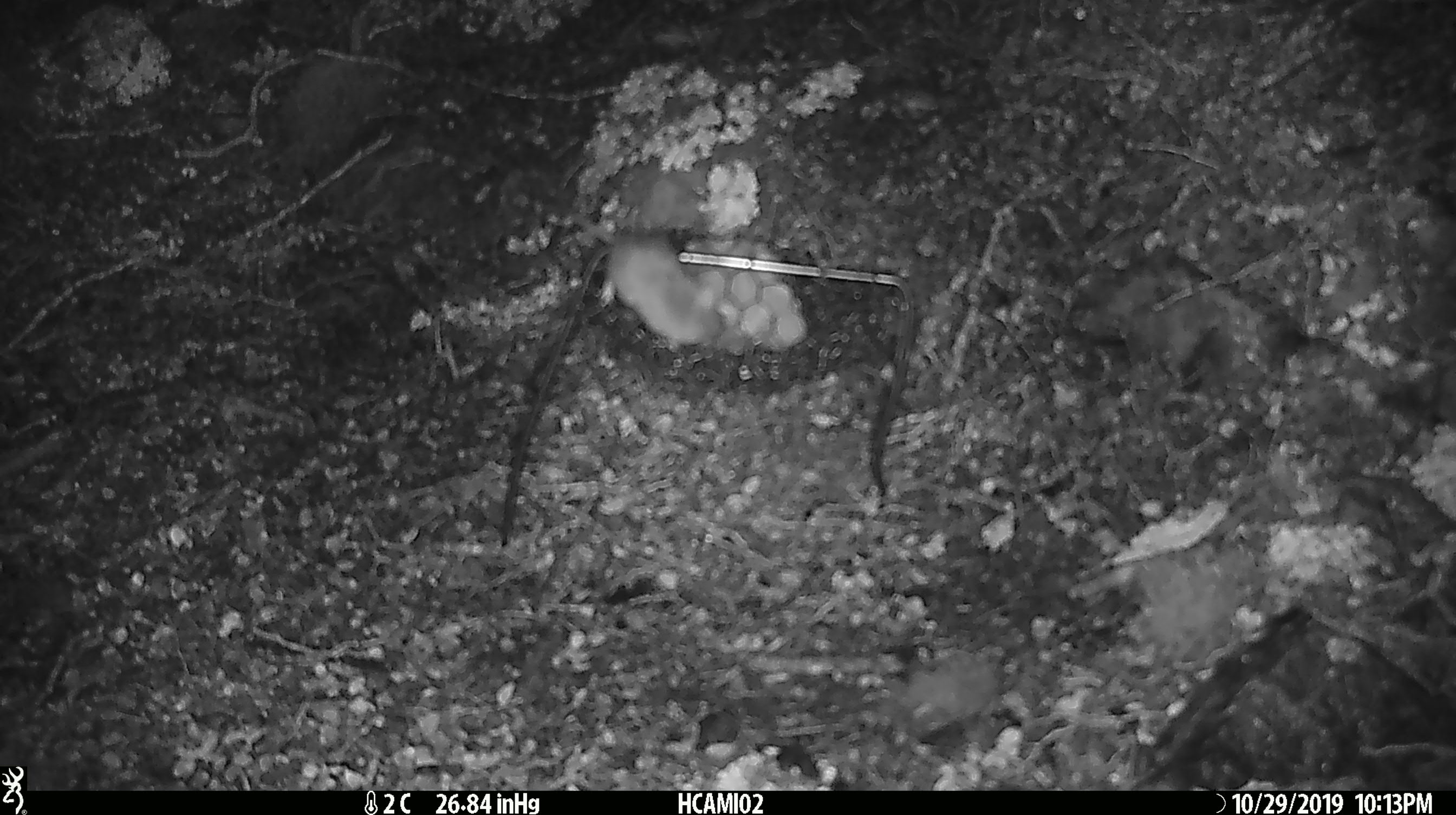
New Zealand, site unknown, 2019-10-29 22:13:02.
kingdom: Animalia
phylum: Chordata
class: Mammalia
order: Rodentia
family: Muridae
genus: Mus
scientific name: Mus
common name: mouse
Mouse (Mus).